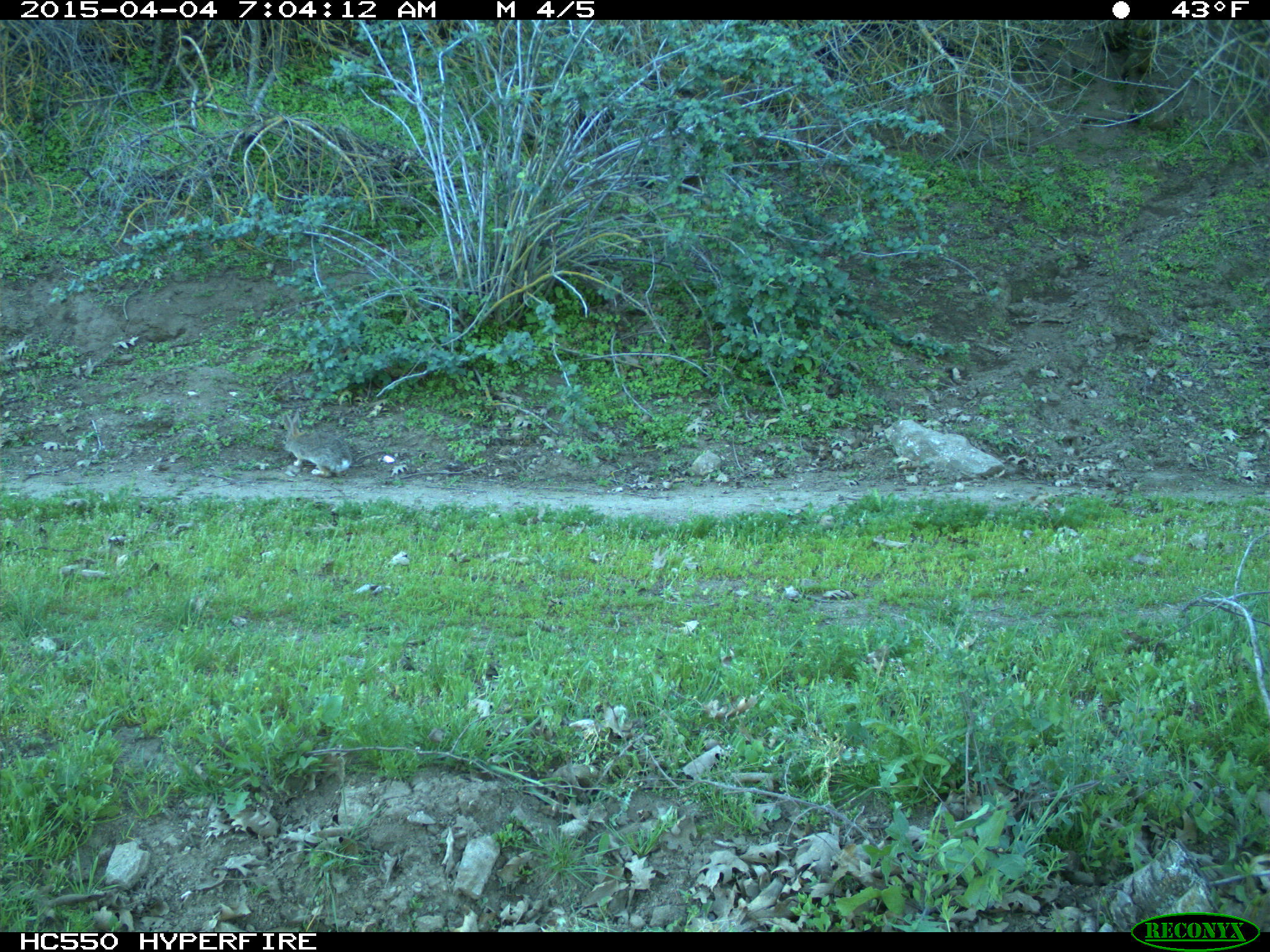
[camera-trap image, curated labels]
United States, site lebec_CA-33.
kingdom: Animalia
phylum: Chordata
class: Mammalia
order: Lagomorpha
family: Leporidae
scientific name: Leporidae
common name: rabbits and hares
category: unidentified rabbit